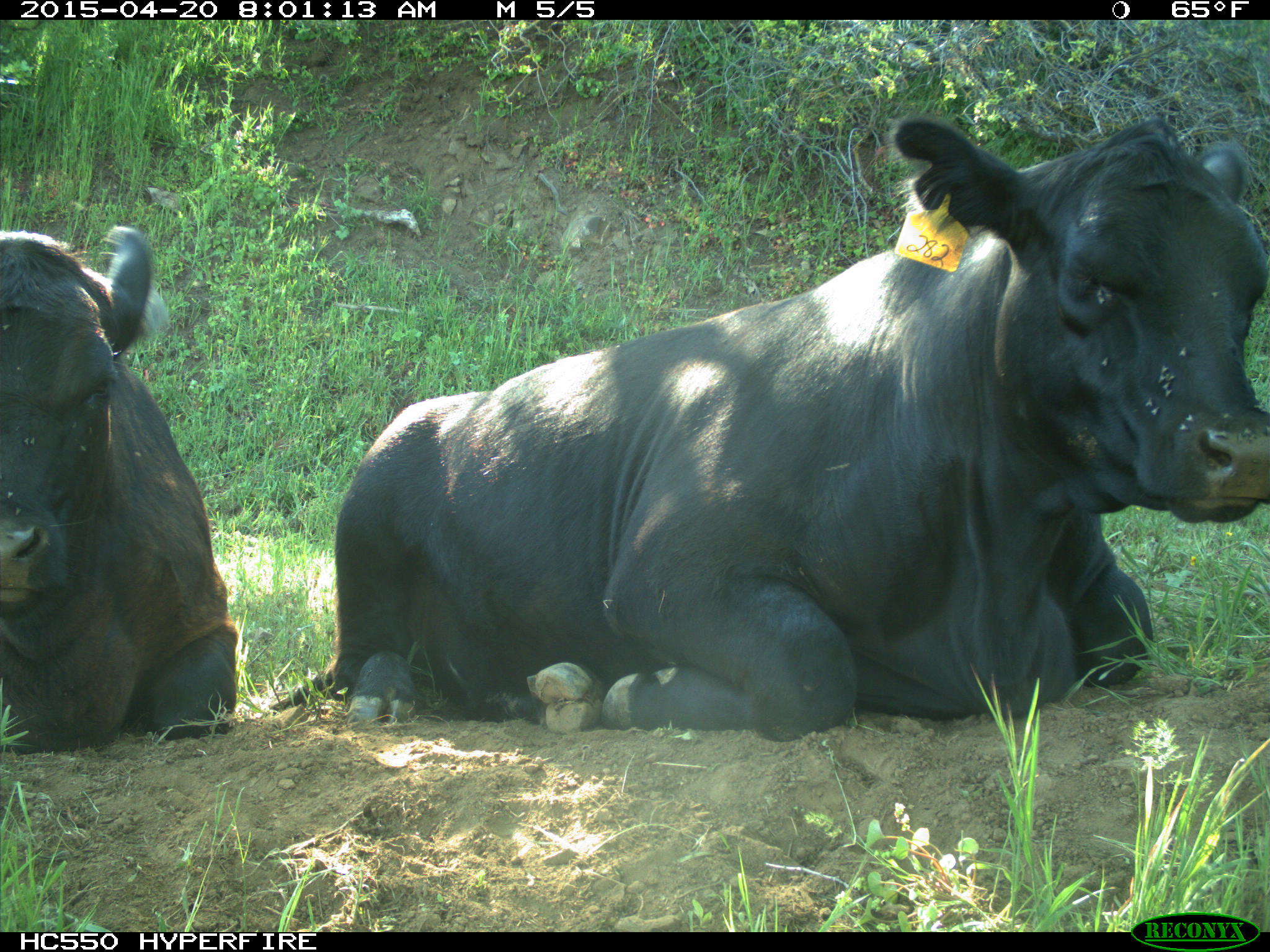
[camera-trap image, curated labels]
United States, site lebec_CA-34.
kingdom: Animalia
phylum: Chordata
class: Mammalia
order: Artiodactyla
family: Bovidae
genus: Bos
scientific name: Bos taurus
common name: domestic cow